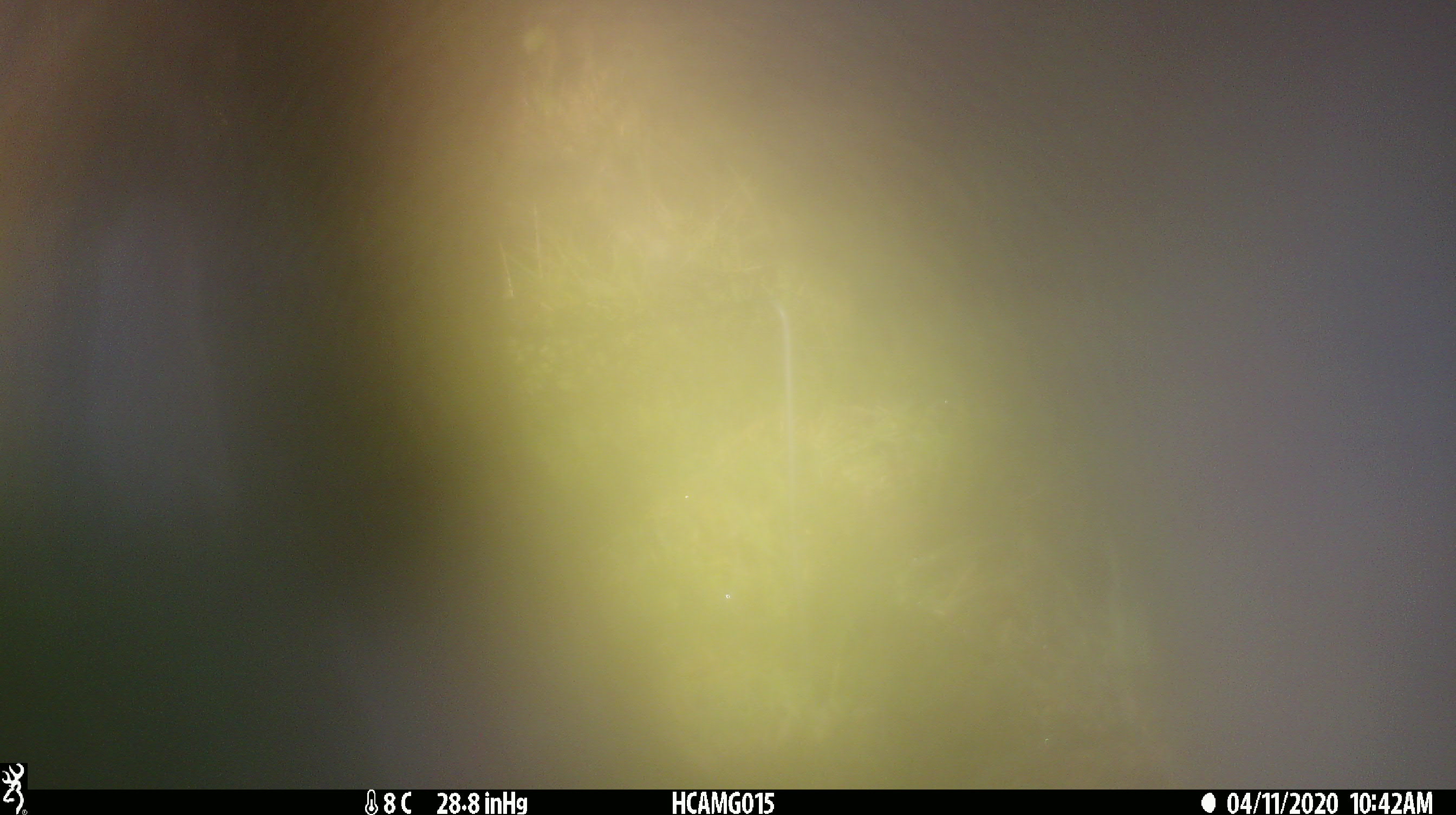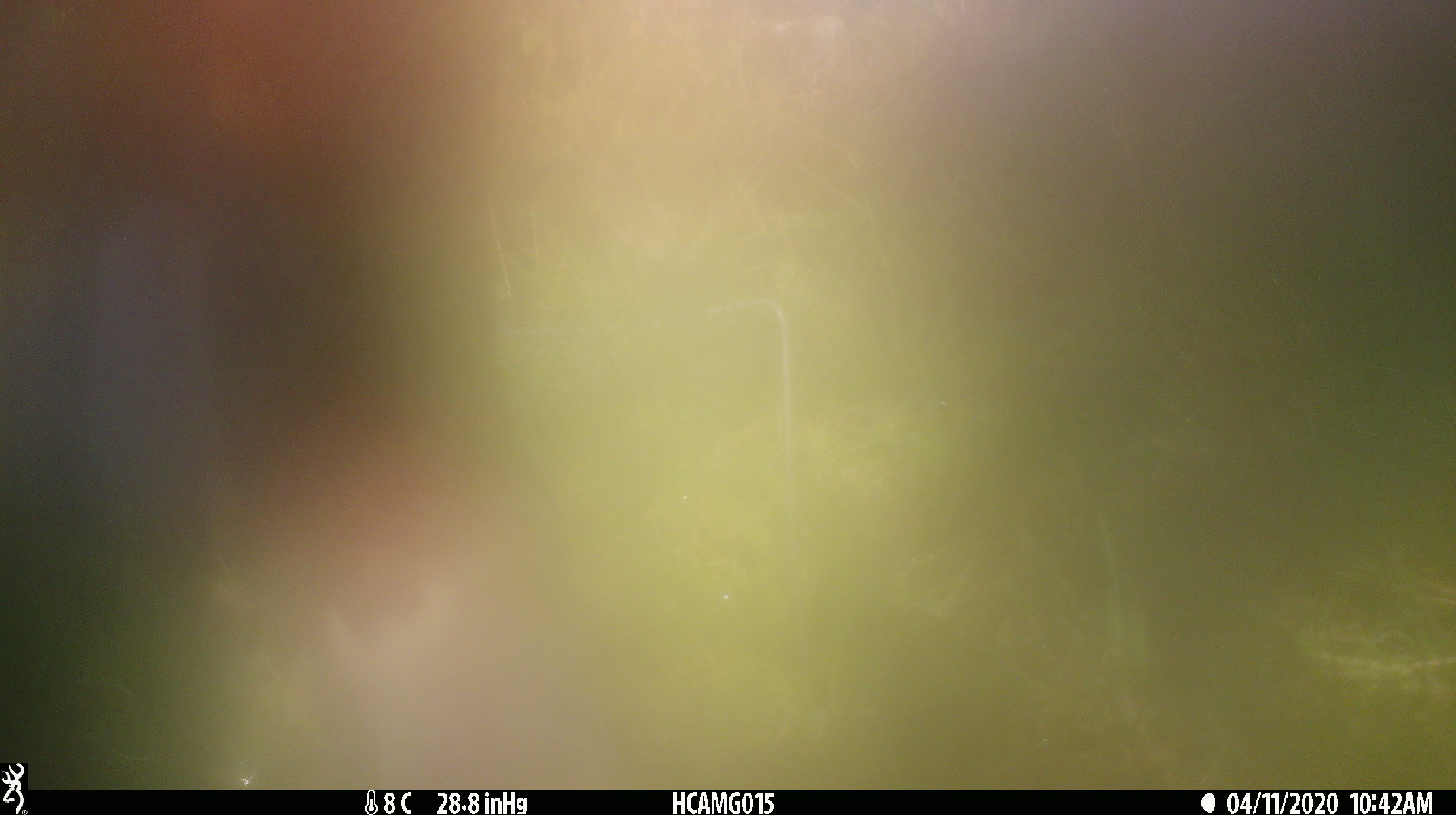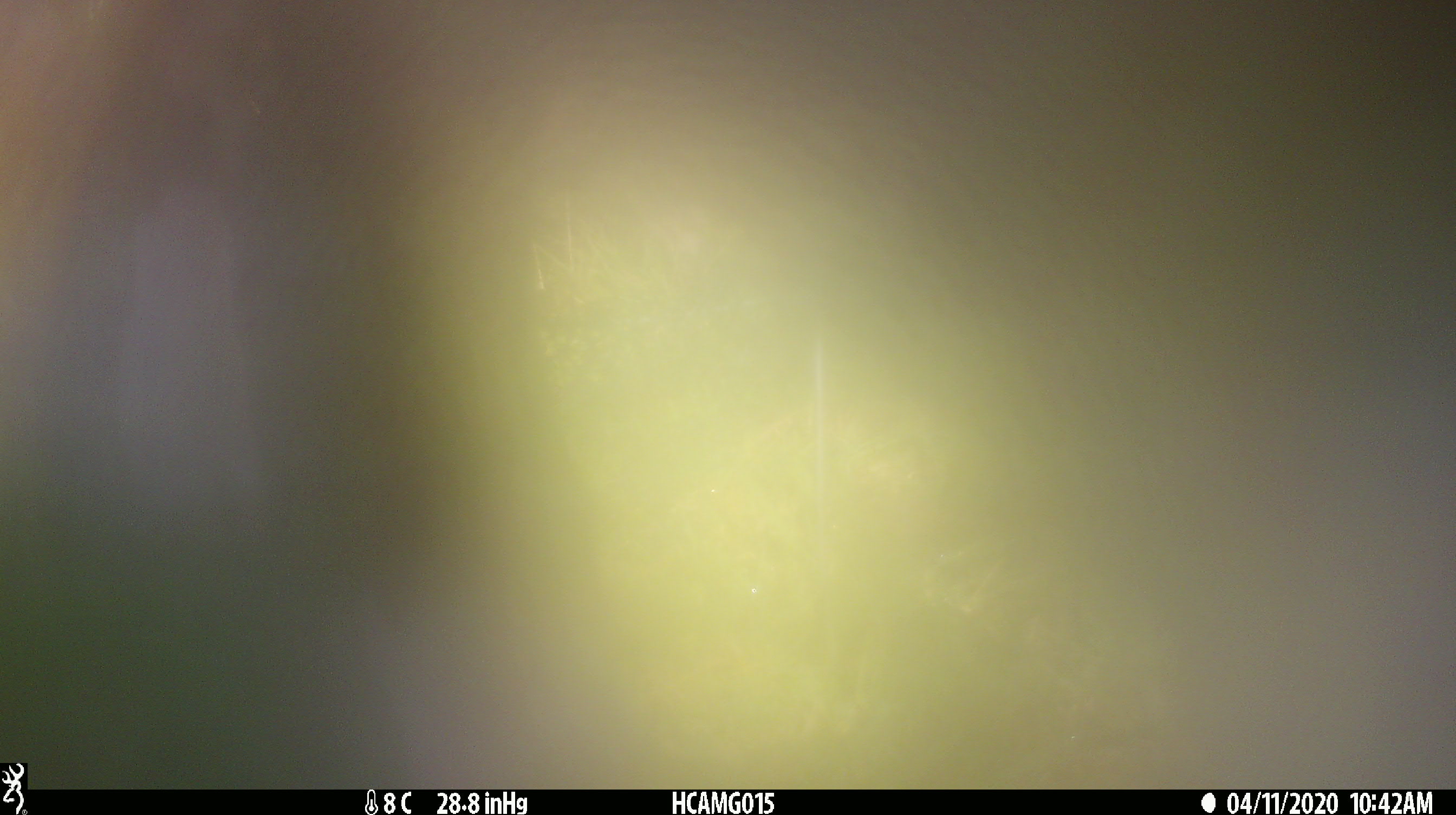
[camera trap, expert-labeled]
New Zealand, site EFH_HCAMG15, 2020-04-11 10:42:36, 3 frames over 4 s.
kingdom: Animalia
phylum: Chordata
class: Mammalia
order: Artiodactyla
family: Bovidae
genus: Bos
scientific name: Bos taurus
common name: domestic cow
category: cow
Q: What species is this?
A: Cow (domestic cow) (Bos taurus).